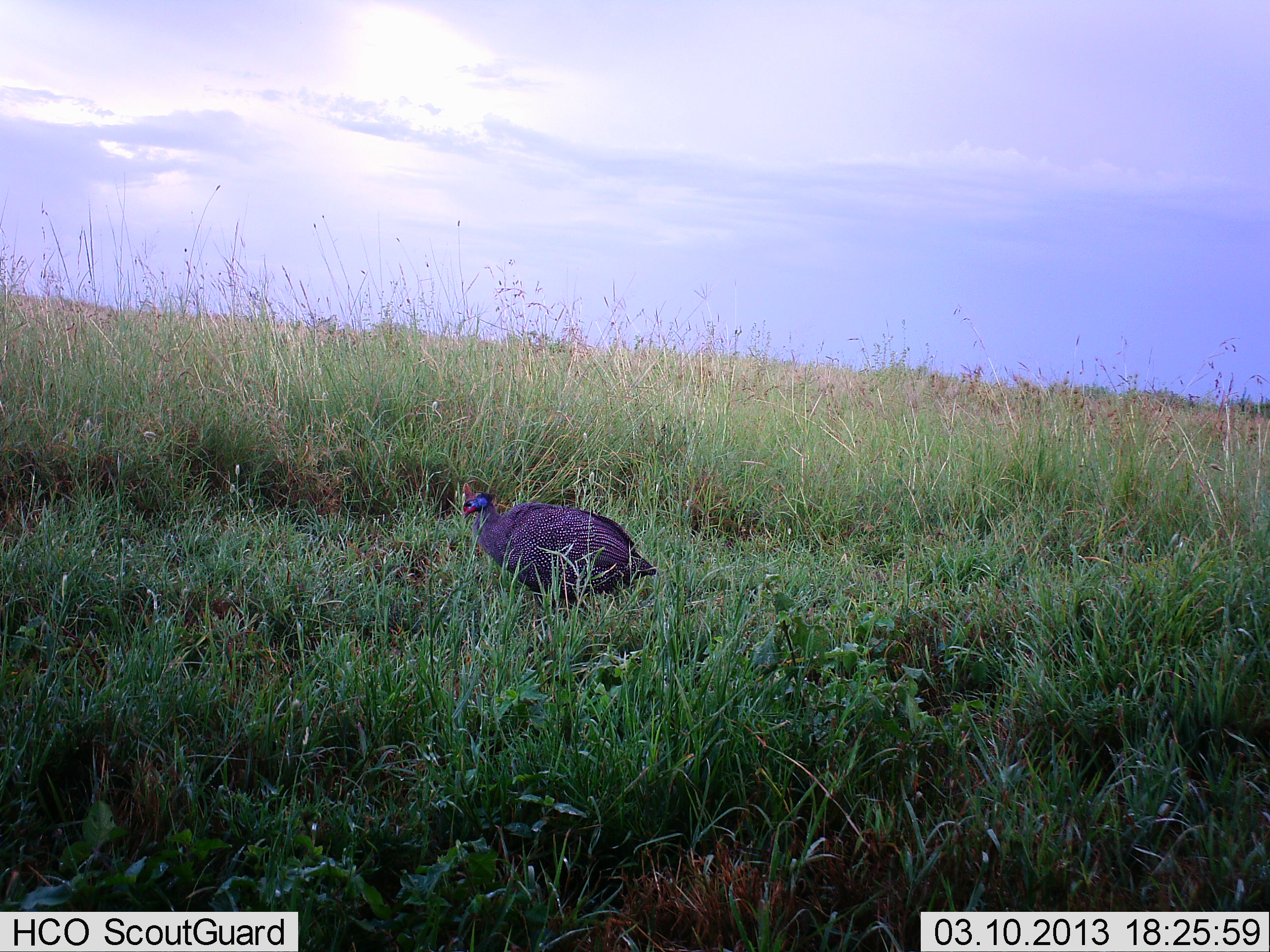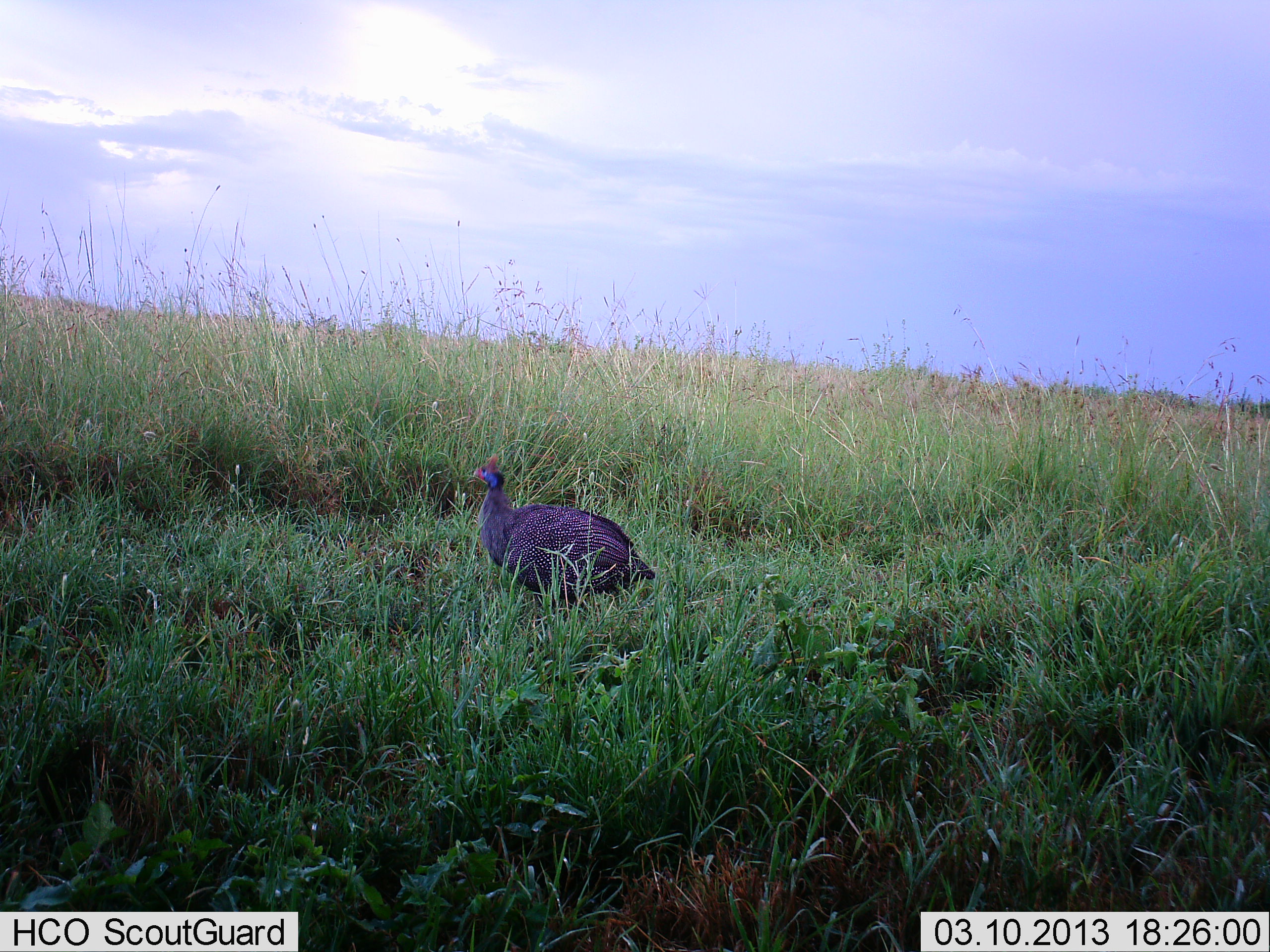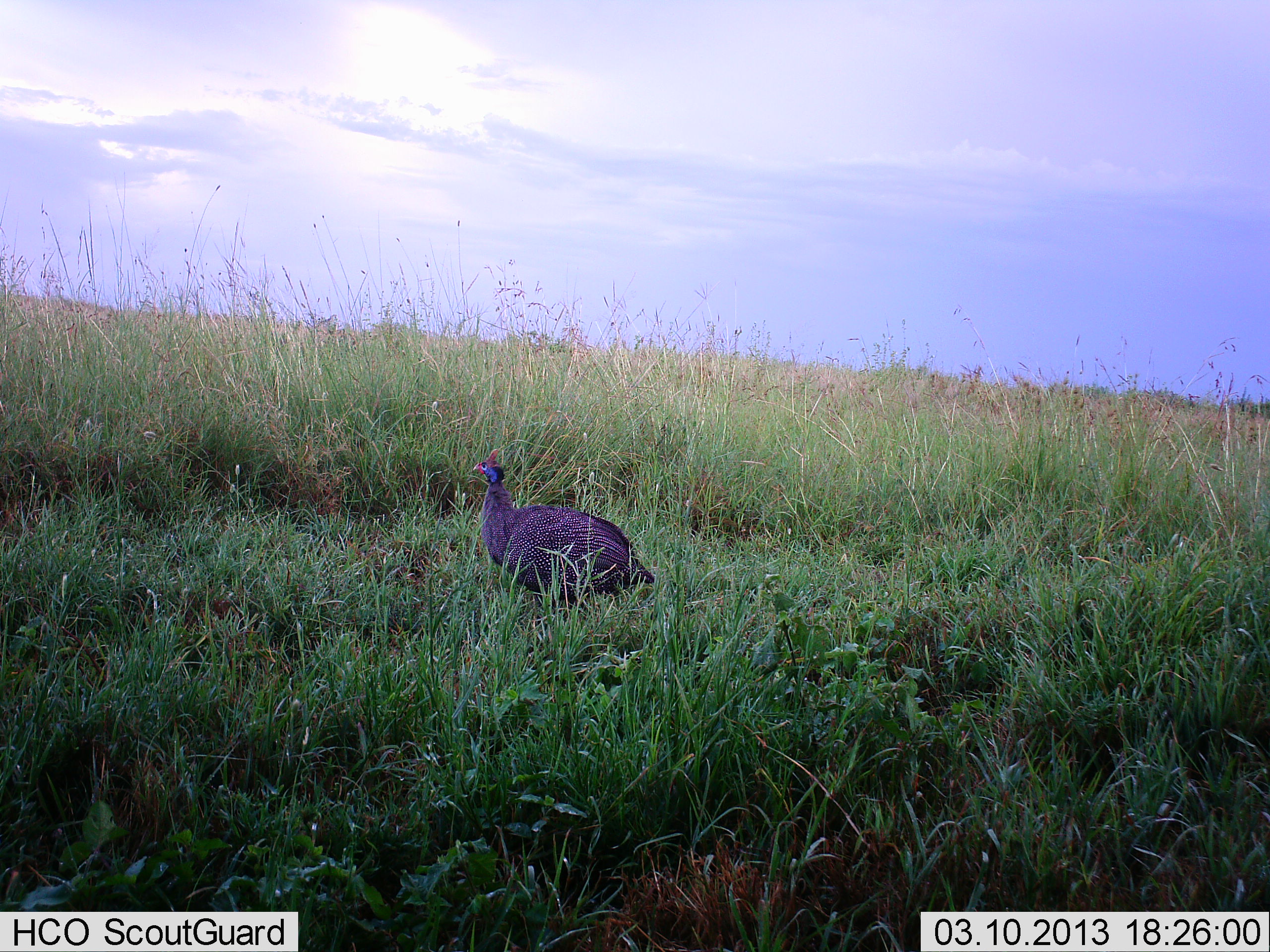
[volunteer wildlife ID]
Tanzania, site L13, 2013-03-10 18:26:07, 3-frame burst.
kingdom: Animalia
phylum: Chordata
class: Aves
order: Galliformes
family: Numididae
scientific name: Numididae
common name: guinea fowl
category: guineafowl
Guineafowl (guinea fowl) (Numididae), count 1. Behavior (volunteer vote fractions): standing 95%, resting 0%, moving 0%, interacting 0%. Young present (vote fraction): 0%. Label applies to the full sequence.